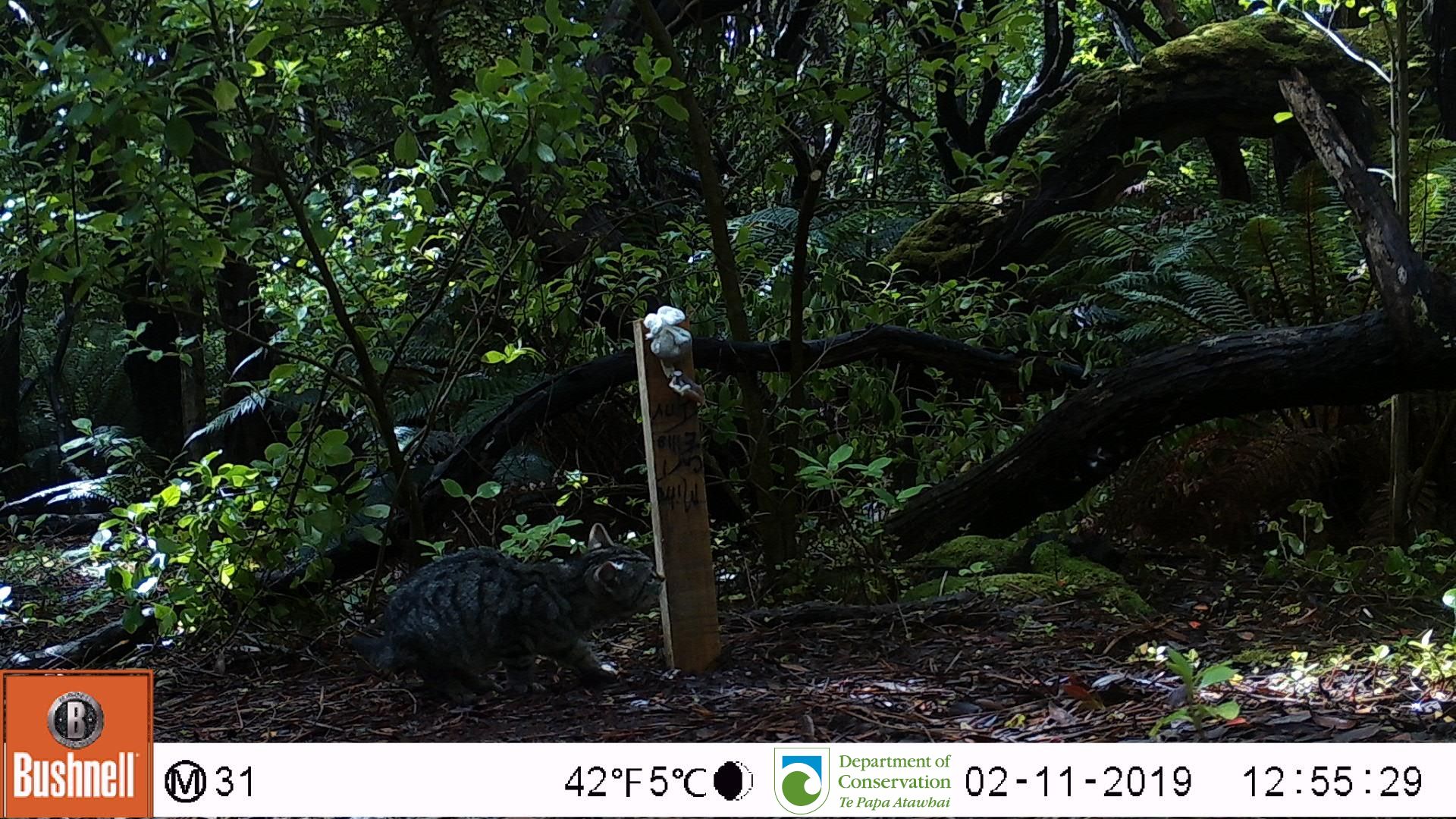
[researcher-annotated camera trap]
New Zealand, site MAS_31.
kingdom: Animalia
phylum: Chordata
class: Mammalia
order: Carnivora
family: Felidae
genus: Felis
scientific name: Felis catus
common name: domestic cat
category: cat